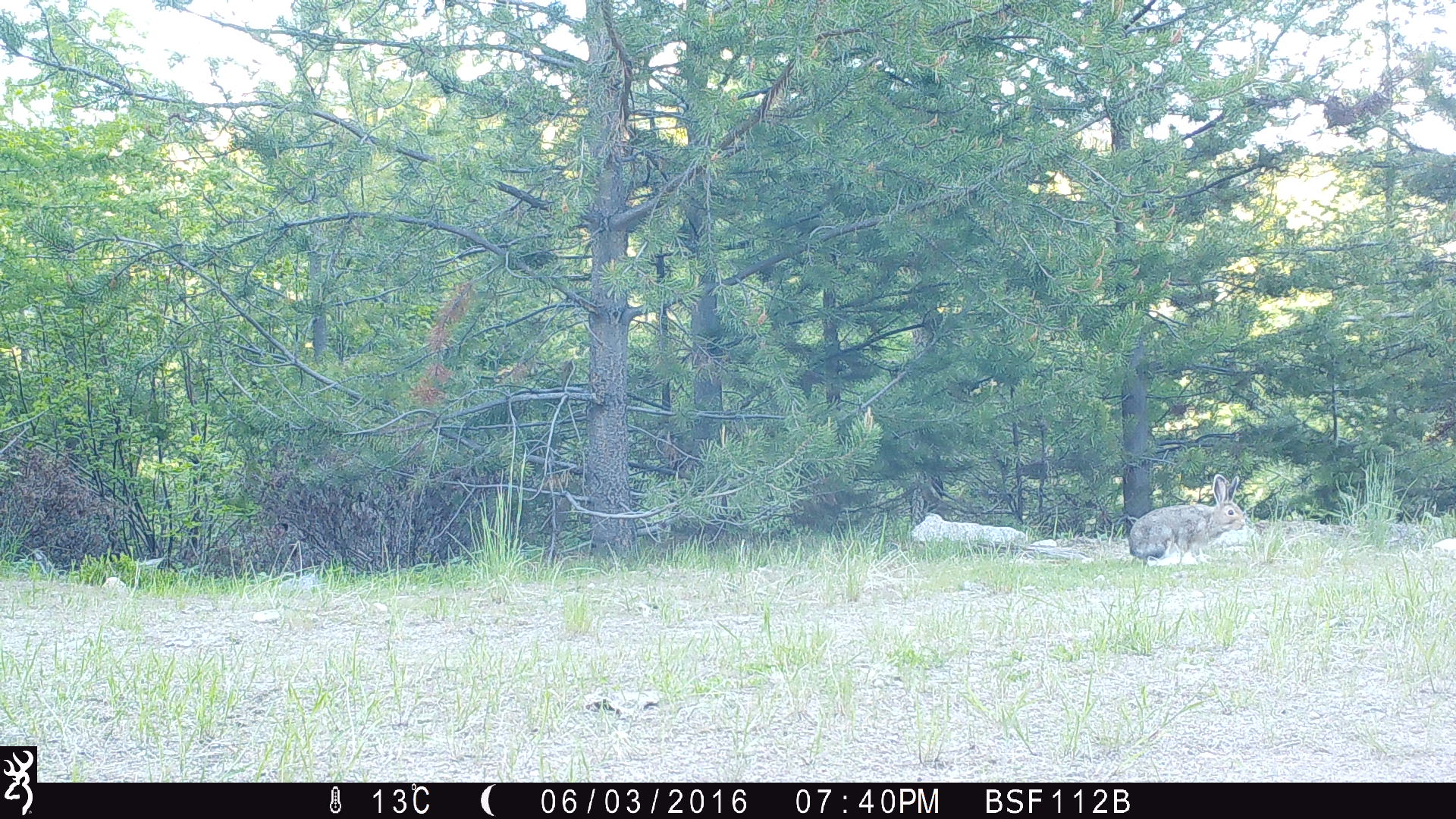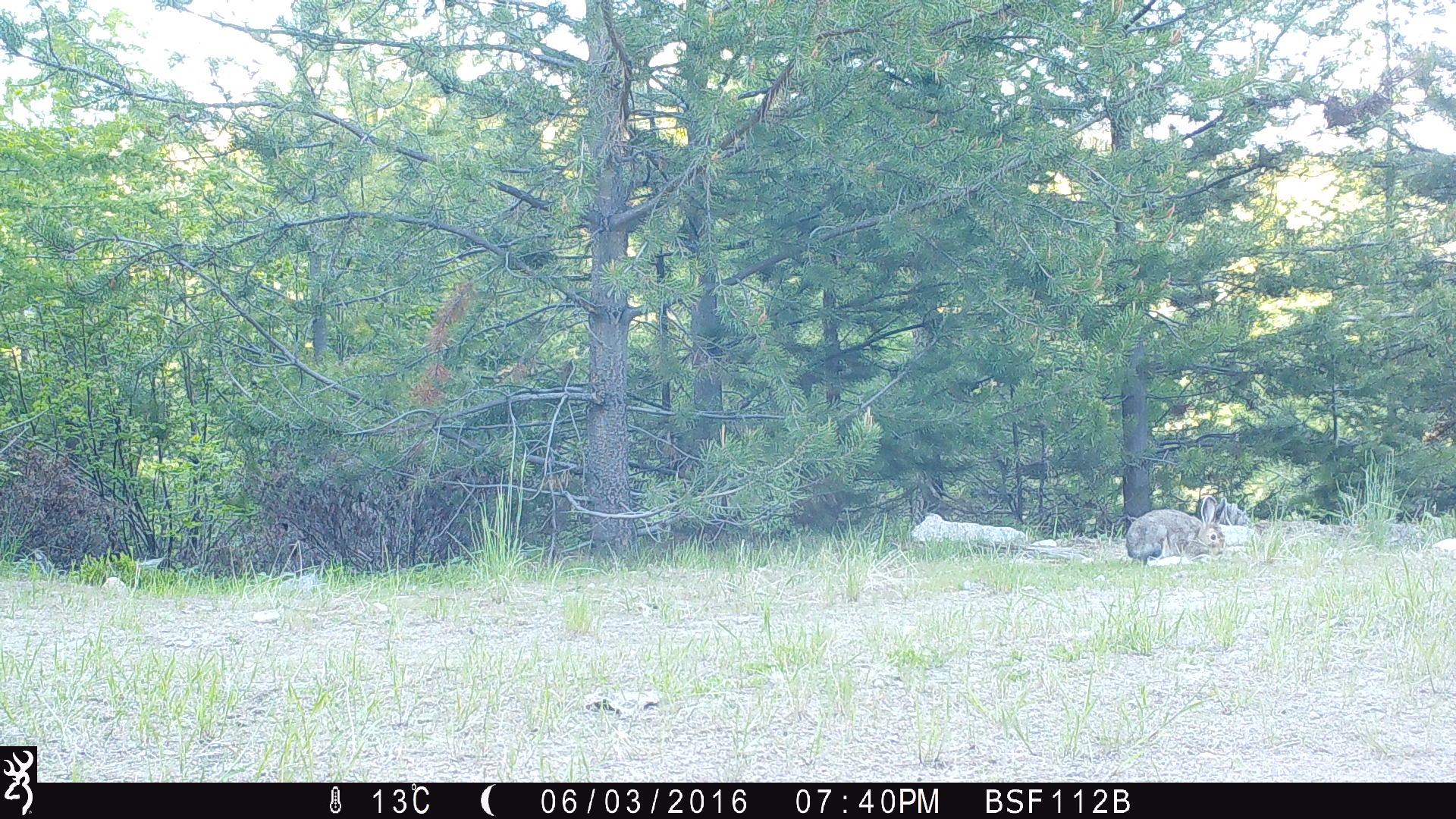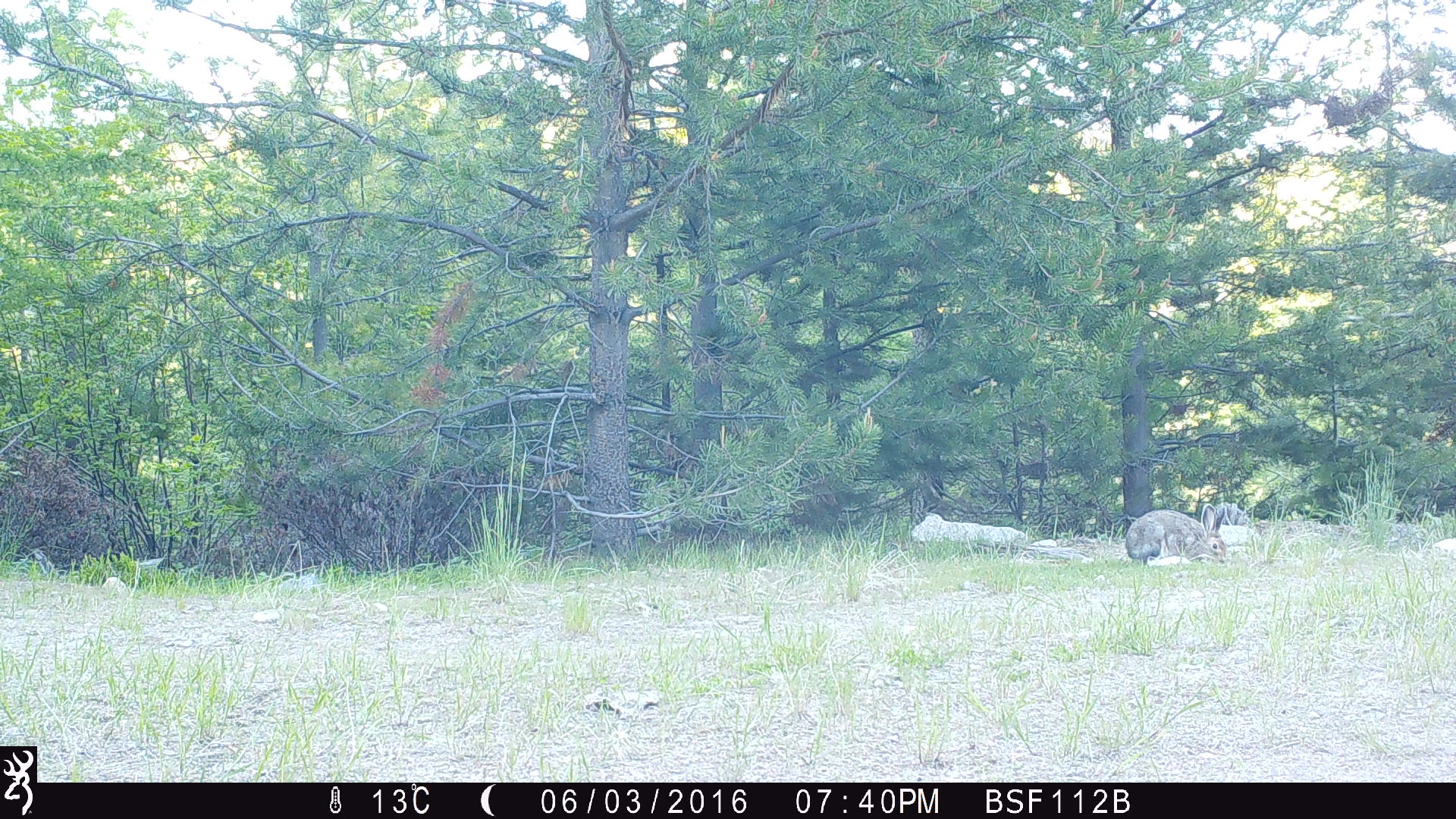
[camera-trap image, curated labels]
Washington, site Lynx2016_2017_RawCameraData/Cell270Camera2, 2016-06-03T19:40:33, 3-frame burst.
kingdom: Animalia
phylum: Chordata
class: Mammalia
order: Lagomorpha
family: Leporidae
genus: Lepus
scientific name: Lepus americanus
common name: snowshoe hare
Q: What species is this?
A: Lepus americanus (snowshoe hare).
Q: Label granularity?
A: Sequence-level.